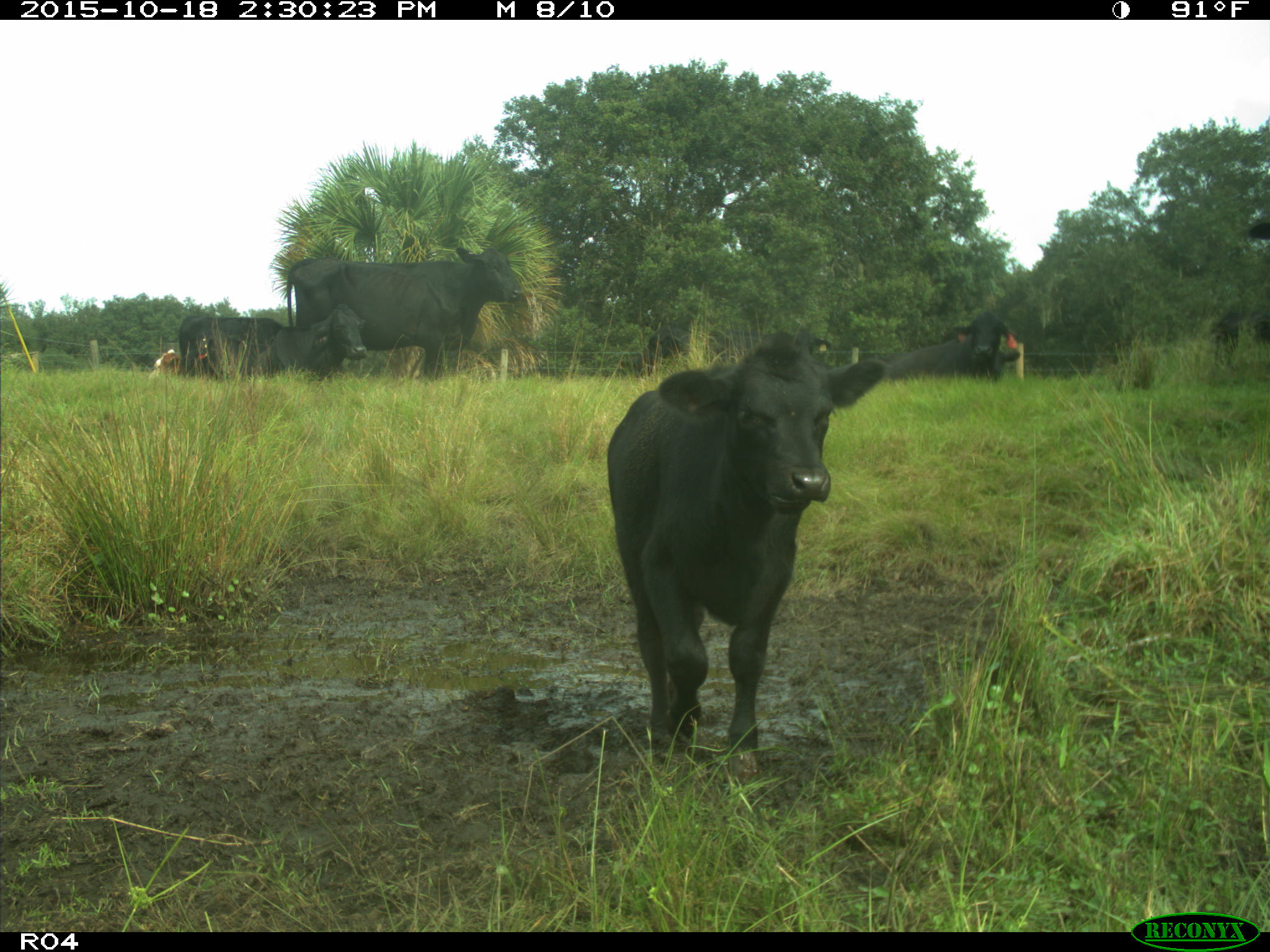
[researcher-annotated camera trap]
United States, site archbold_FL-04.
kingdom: Animalia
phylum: Chordata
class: Mammalia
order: Artiodactyla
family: Bovidae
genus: Bos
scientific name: Bos taurus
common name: domestic cow